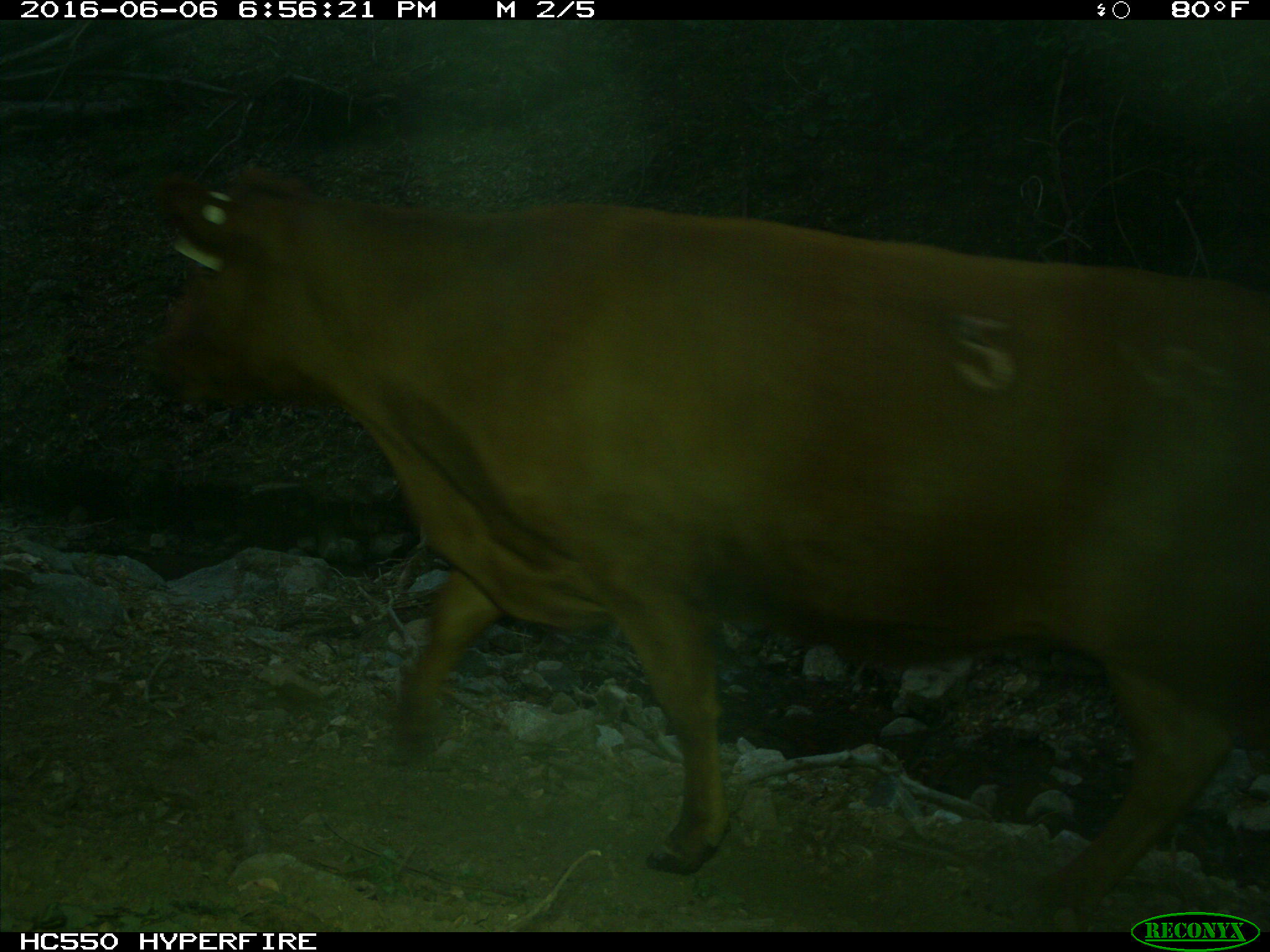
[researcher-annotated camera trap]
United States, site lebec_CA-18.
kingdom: Animalia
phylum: Chordata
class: Mammalia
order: Artiodactyla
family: Bovidae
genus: Bos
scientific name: Bos taurus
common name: domestic cow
Bos taurus (domestic cow).